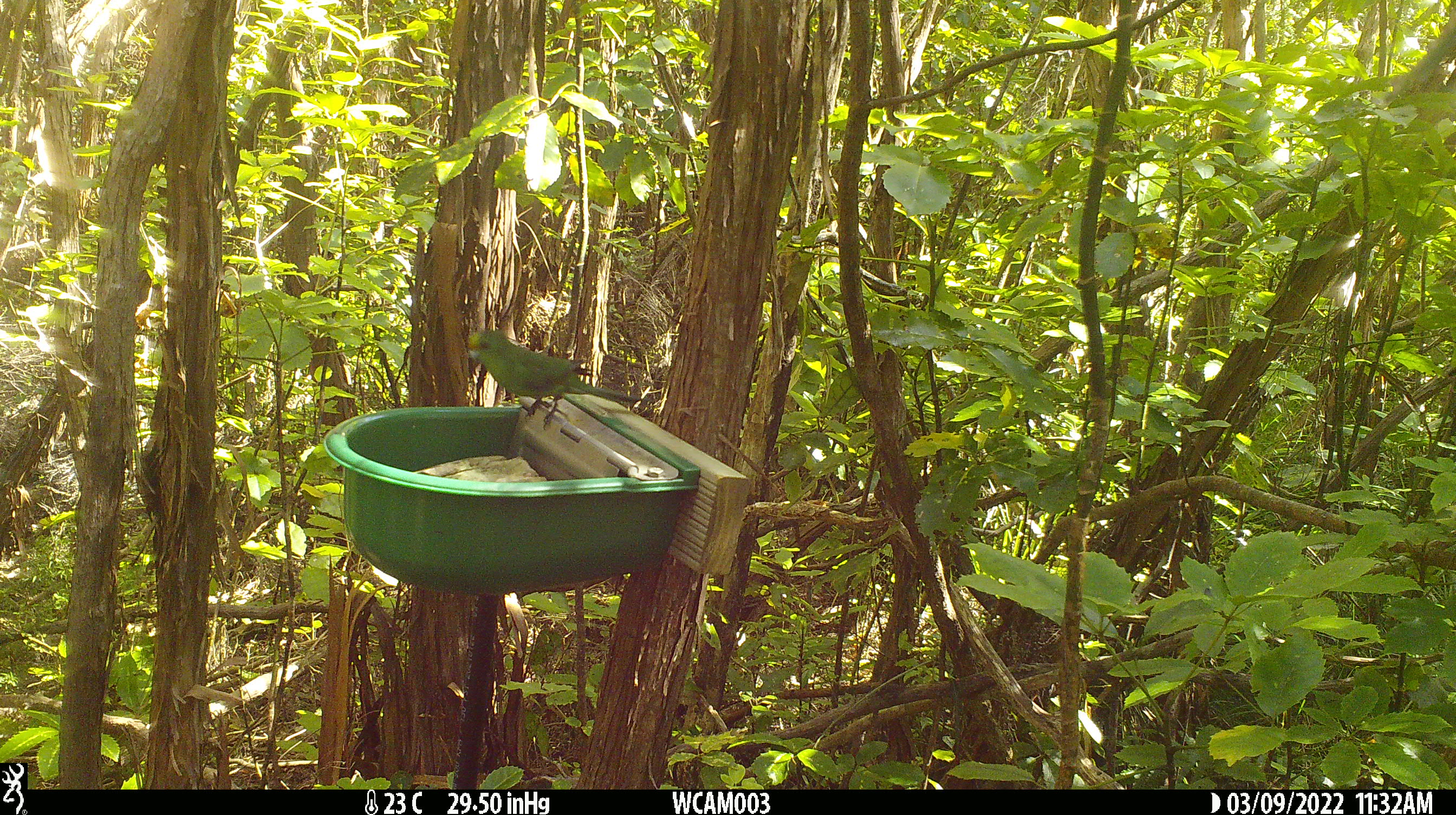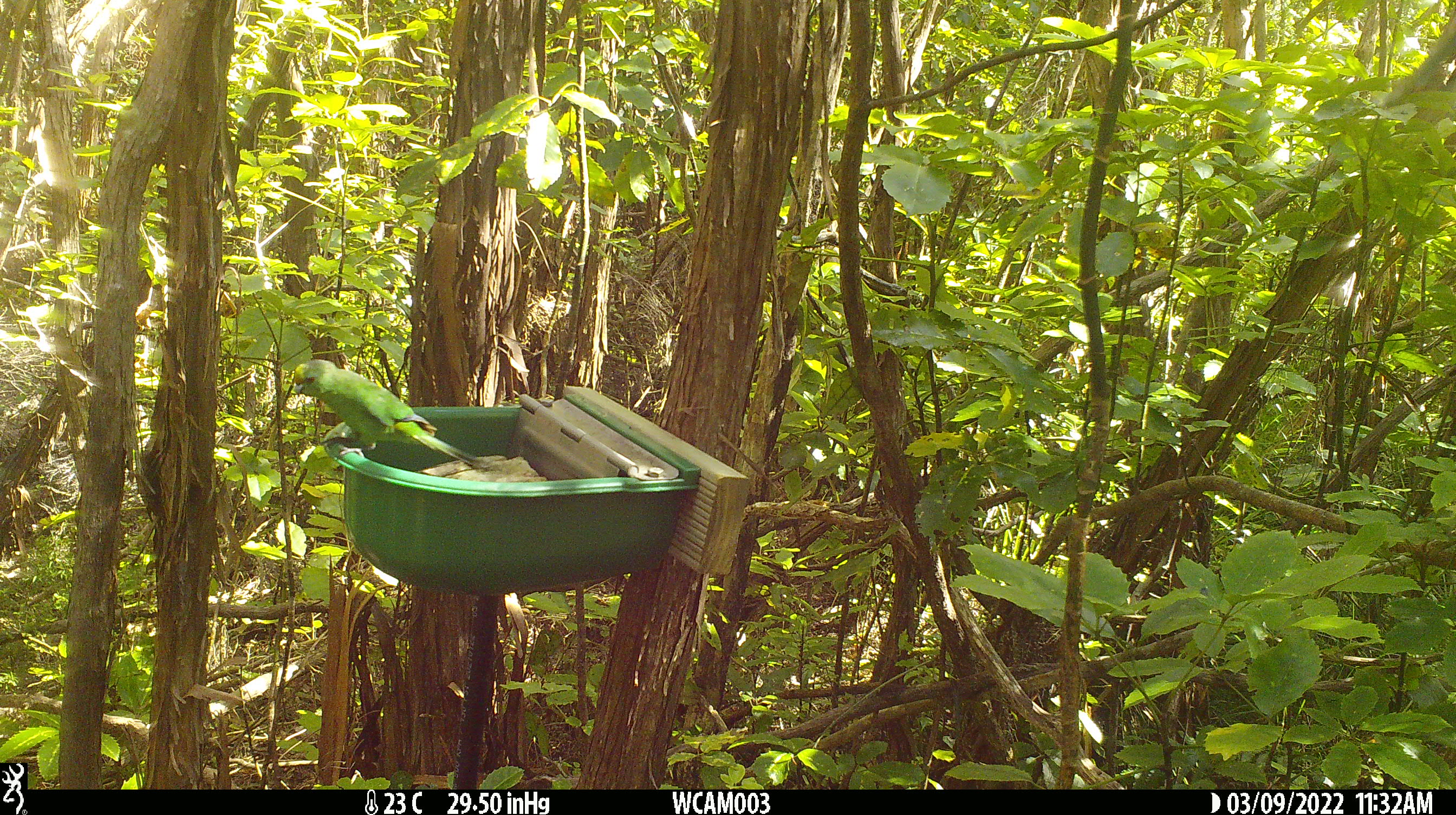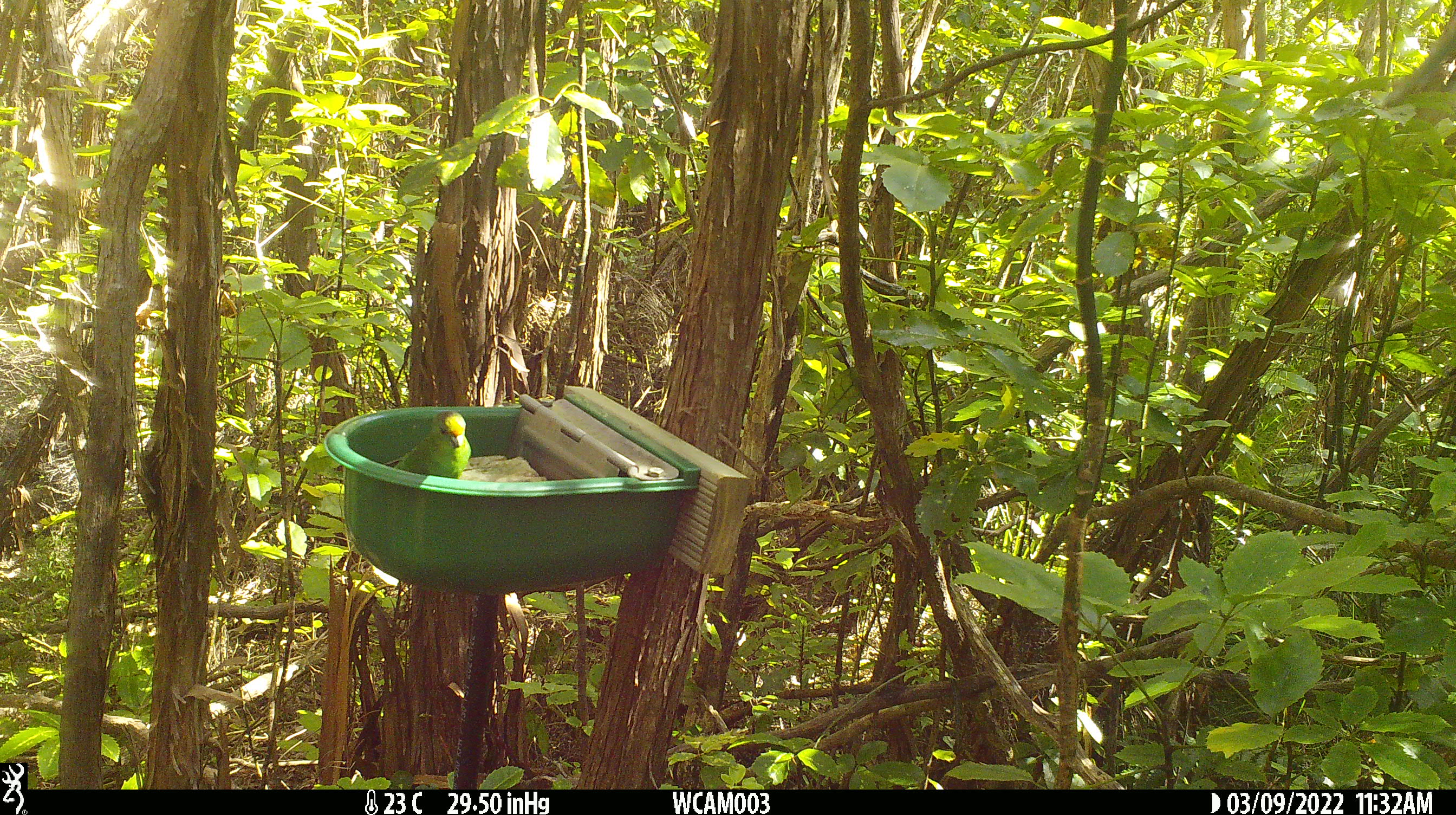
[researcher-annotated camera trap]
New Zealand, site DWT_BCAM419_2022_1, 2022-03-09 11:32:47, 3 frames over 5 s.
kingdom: Animalia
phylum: Chordata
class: Aves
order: Psittaciformes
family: Psittaculidae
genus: Cyanoramphus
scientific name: Cyanoramphus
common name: parakeet